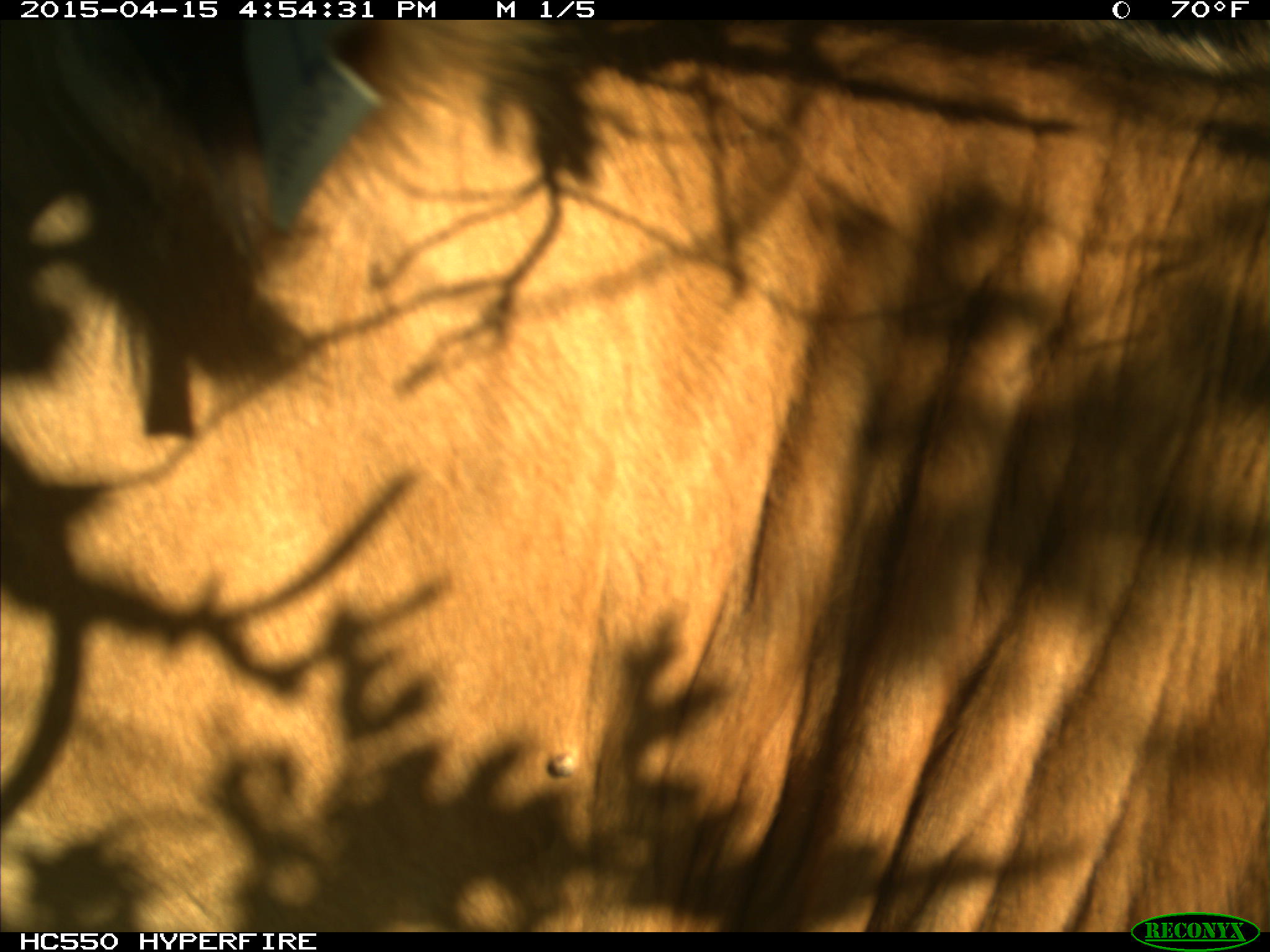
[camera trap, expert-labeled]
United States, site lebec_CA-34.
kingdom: Animalia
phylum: Chordata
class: Mammalia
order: Artiodactyla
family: Bovidae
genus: Bos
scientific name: Bos taurus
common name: domestic cow